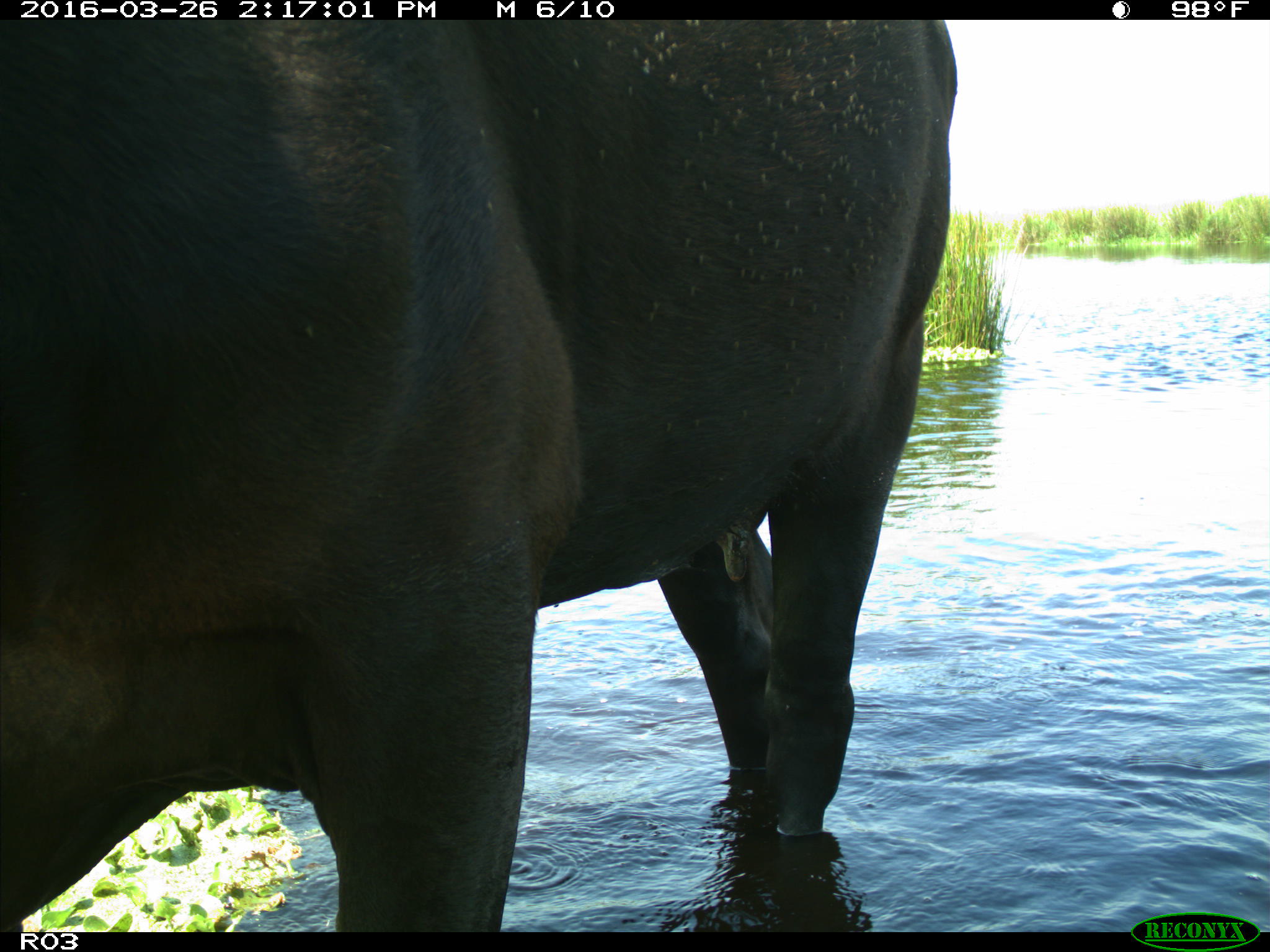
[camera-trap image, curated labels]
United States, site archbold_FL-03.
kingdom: Animalia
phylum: Chordata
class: Mammalia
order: Artiodactyla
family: Bovidae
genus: Bos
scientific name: Bos taurus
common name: domestic cow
Bos taurus (domestic cow).